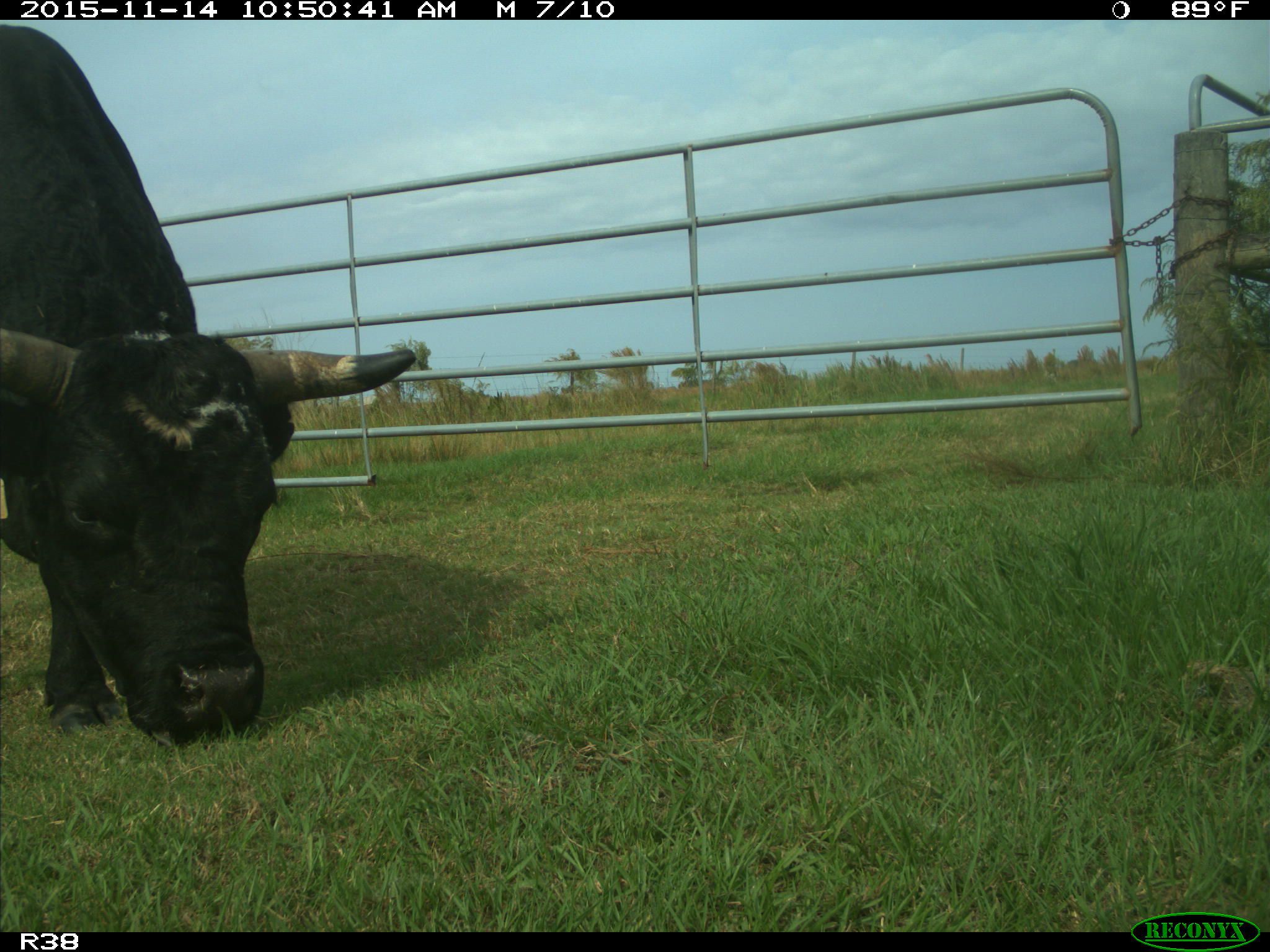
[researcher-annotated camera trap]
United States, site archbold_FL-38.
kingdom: Animalia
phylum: Chordata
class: Mammalia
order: Artiodactyla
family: Bovidae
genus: Bos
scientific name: Bos taurus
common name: domestic cow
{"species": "Bos taurus (domestic cow)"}